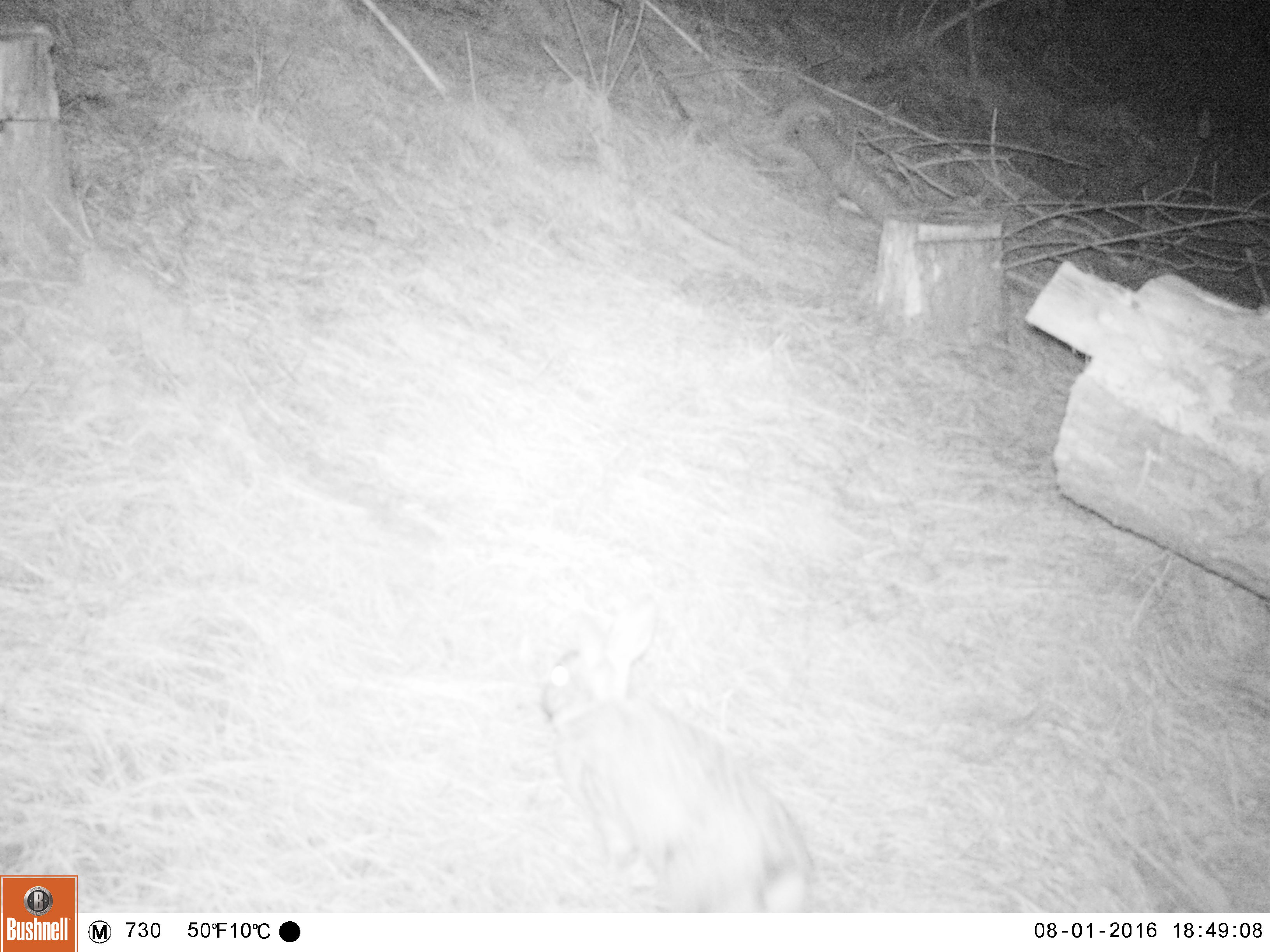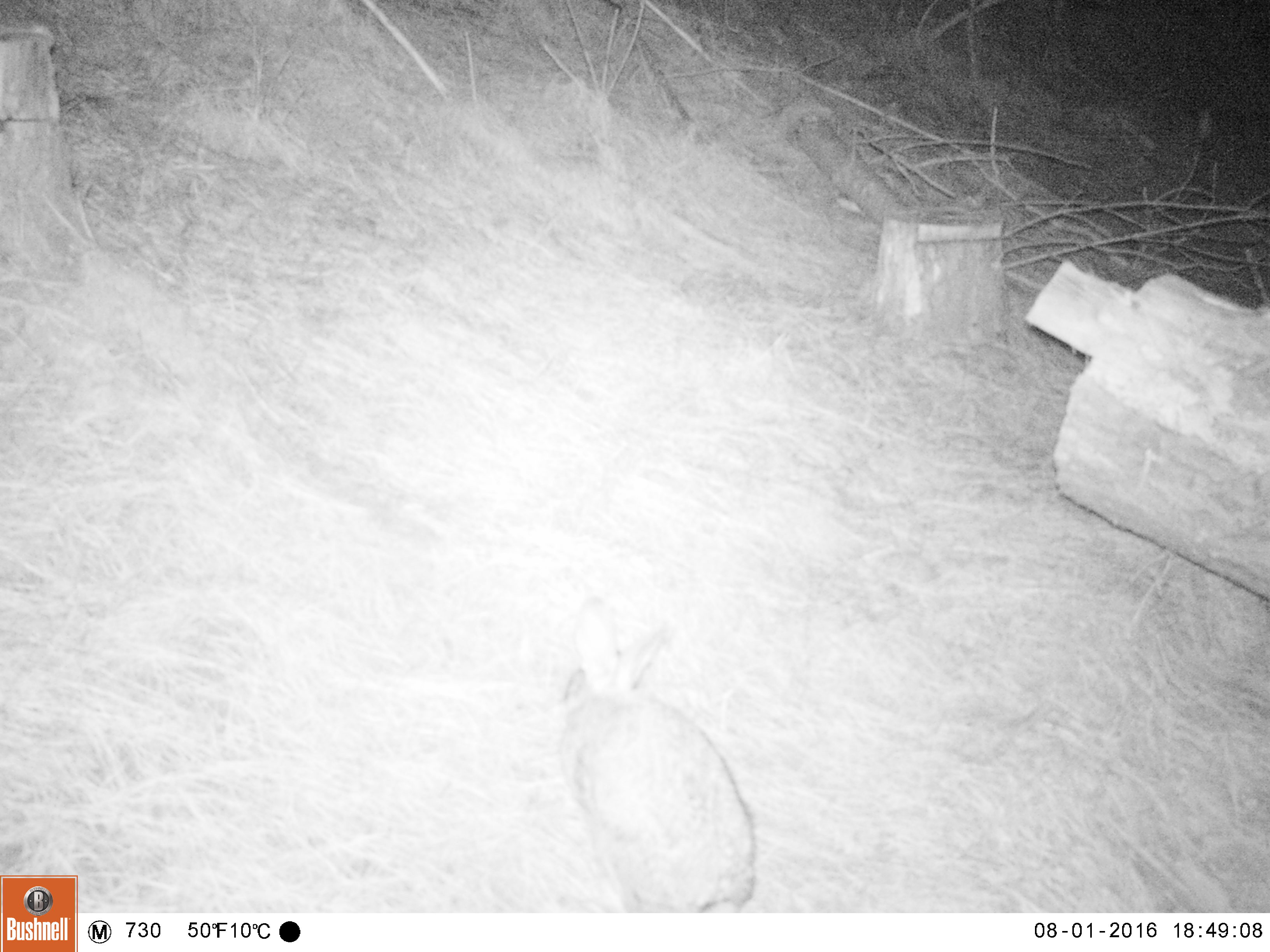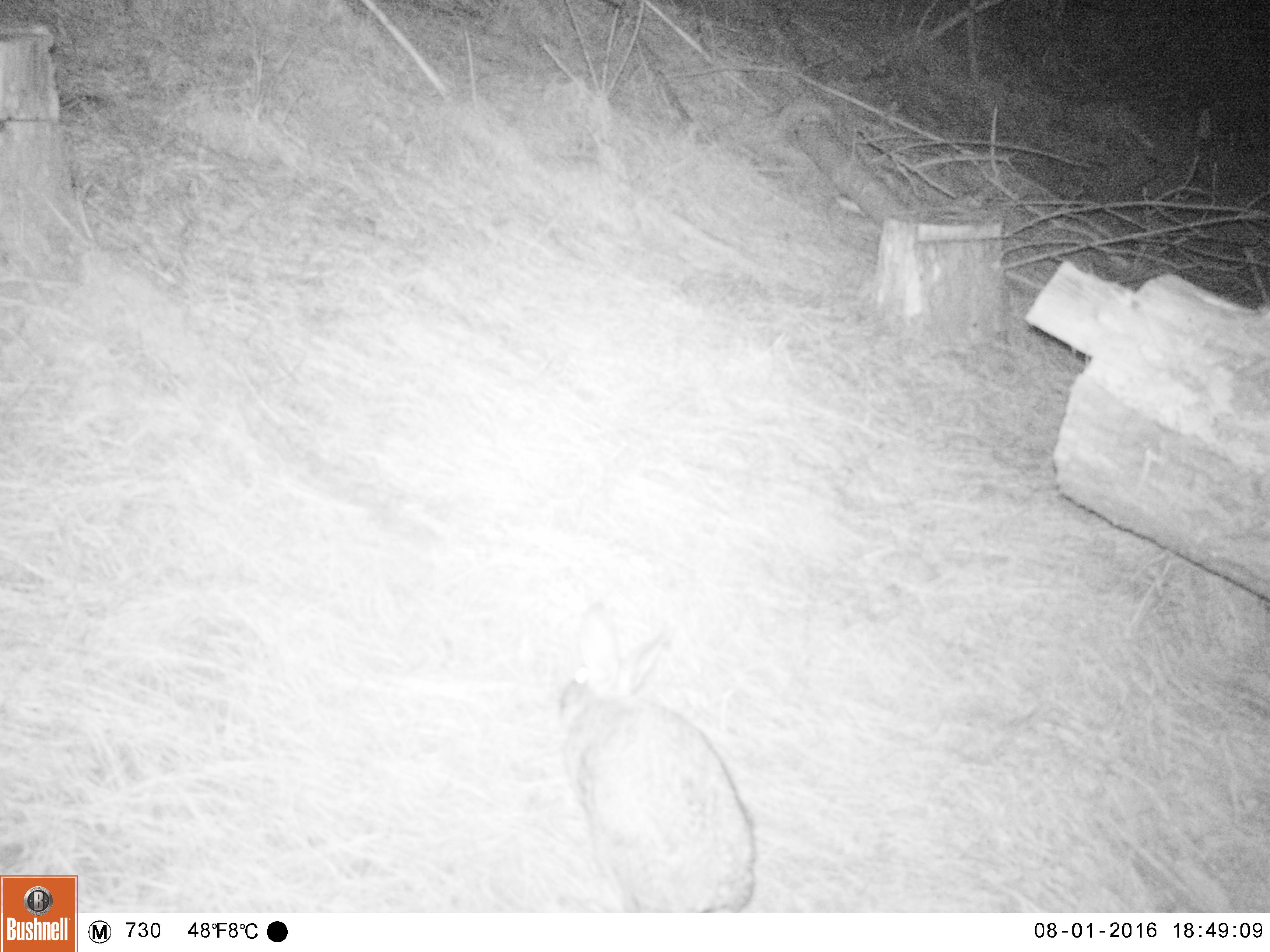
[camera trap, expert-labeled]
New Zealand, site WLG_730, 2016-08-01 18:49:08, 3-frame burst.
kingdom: Animalia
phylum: Chordata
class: Mammalia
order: Lagomorpha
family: Leporidae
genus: Oryctolagus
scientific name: Oryctolagus cuniculus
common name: european rabbit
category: rabbit